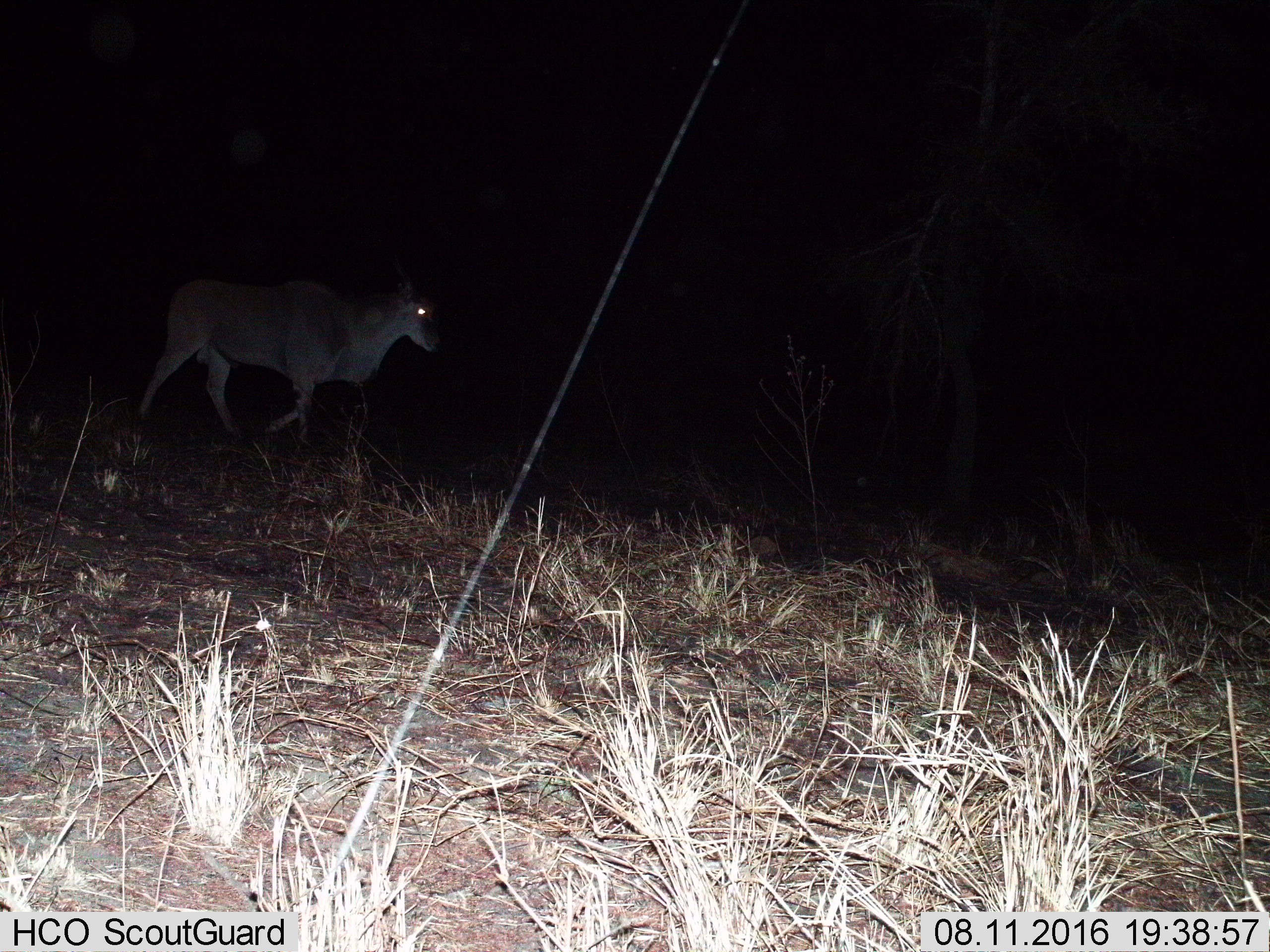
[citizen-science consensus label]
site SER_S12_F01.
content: unidentified animal